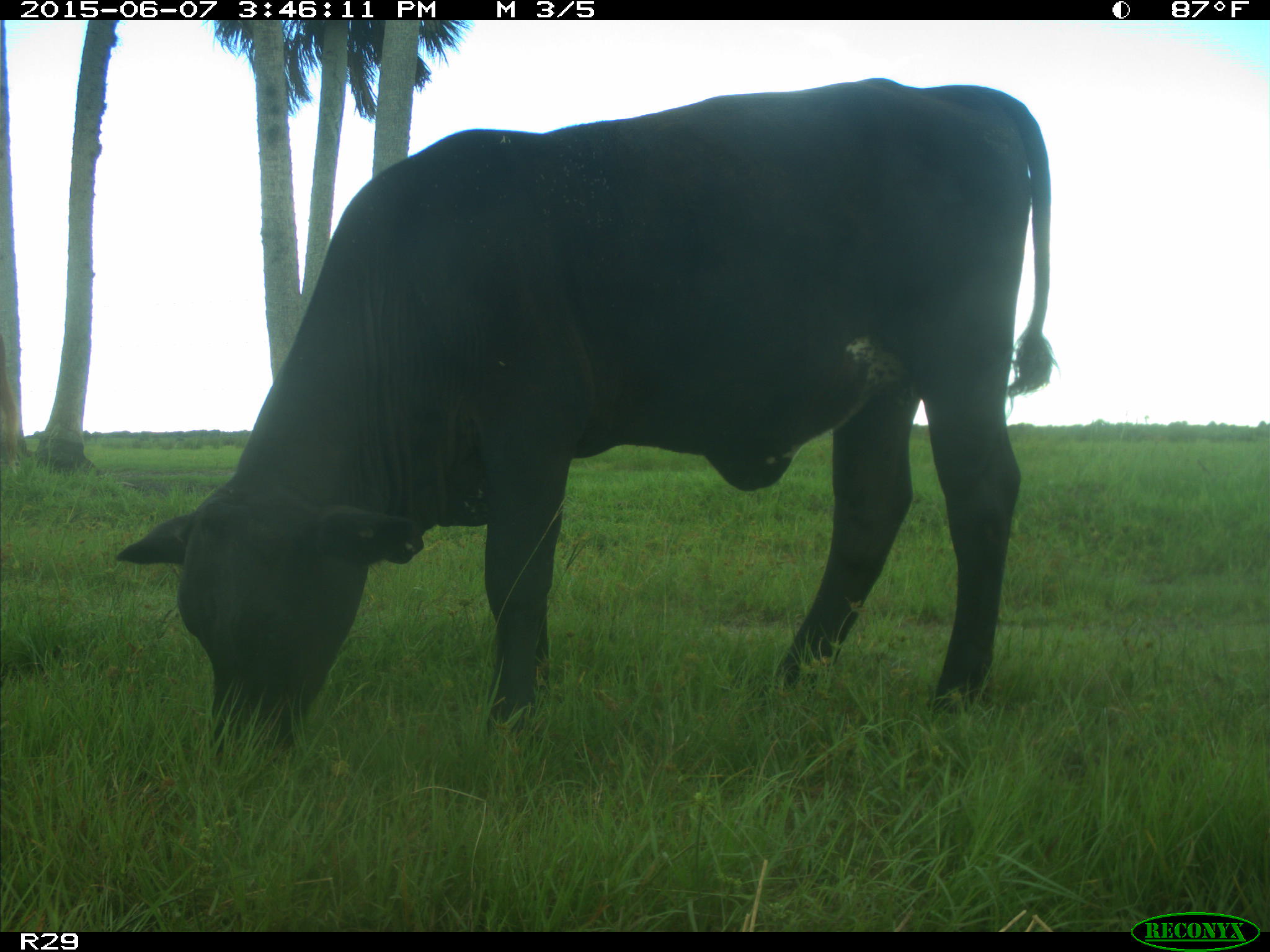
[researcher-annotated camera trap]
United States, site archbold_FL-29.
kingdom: Animalia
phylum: Chordata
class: Mammalia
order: Artiodactyla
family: Bovidae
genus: Bos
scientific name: Bos taurus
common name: domestic cow